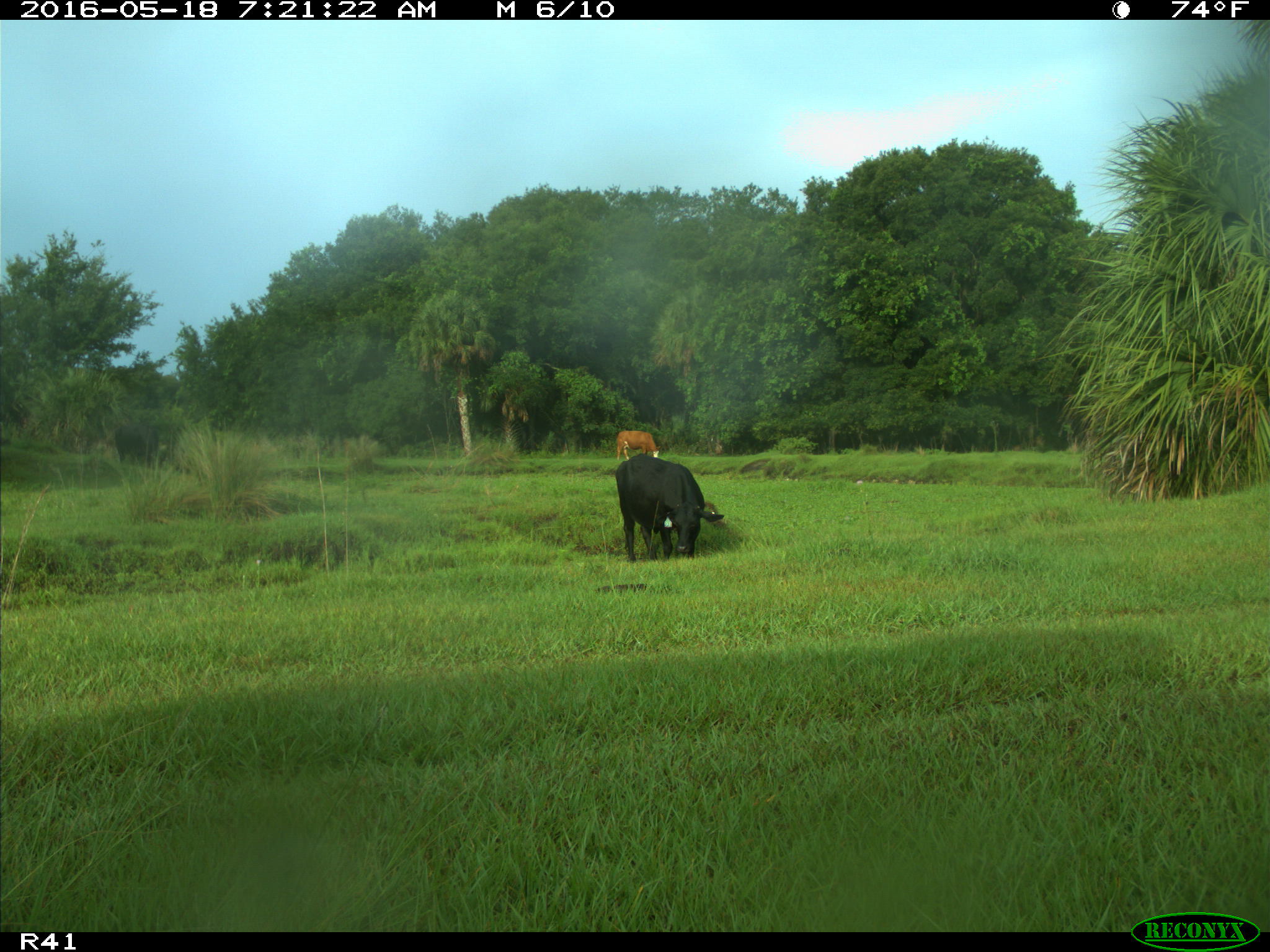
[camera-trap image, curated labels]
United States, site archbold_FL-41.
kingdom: Animalia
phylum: Chordata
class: Mammalia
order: Artiodactyla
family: Bovidae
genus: Bos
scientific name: Bos taurus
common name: domestic cow